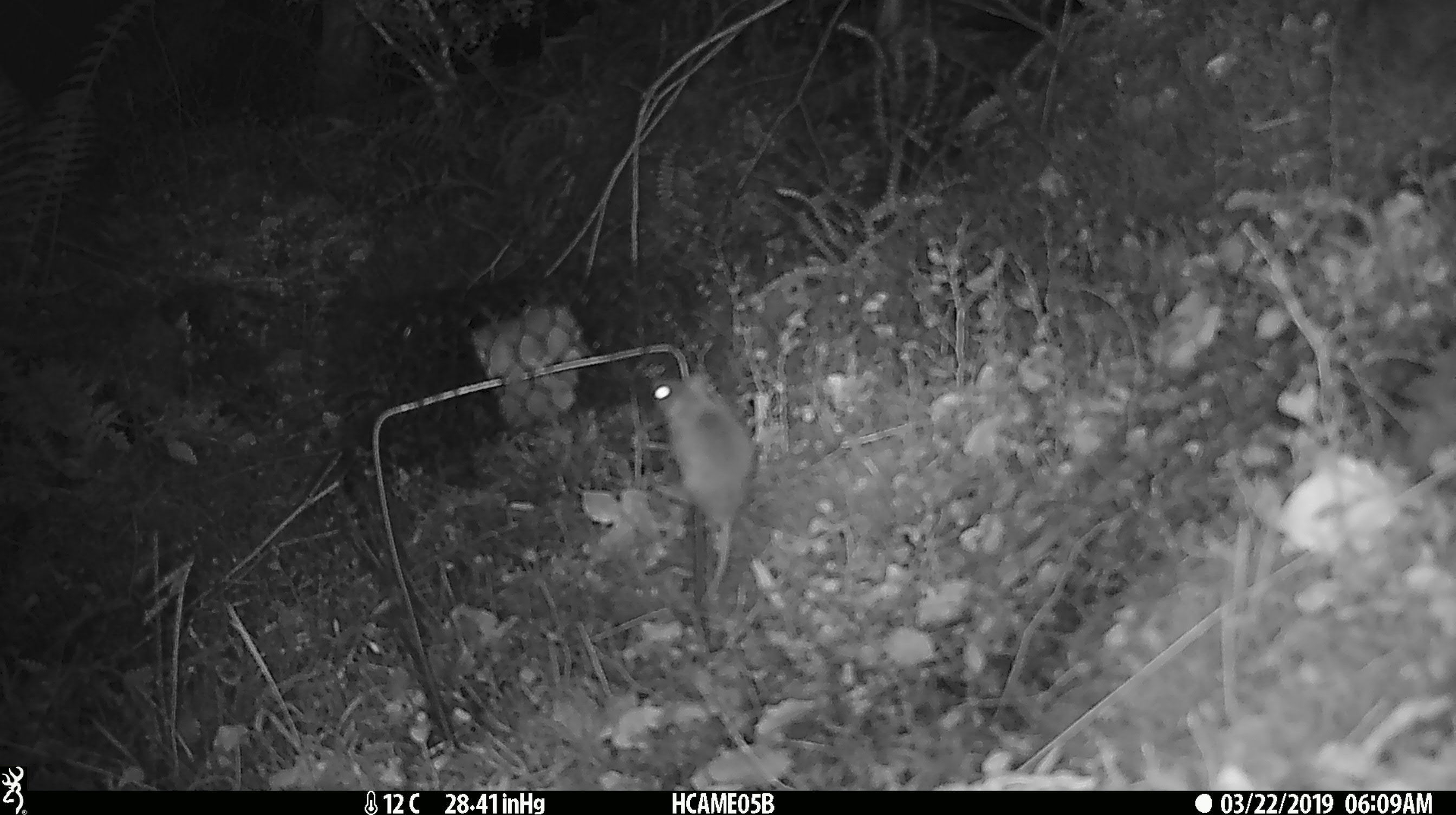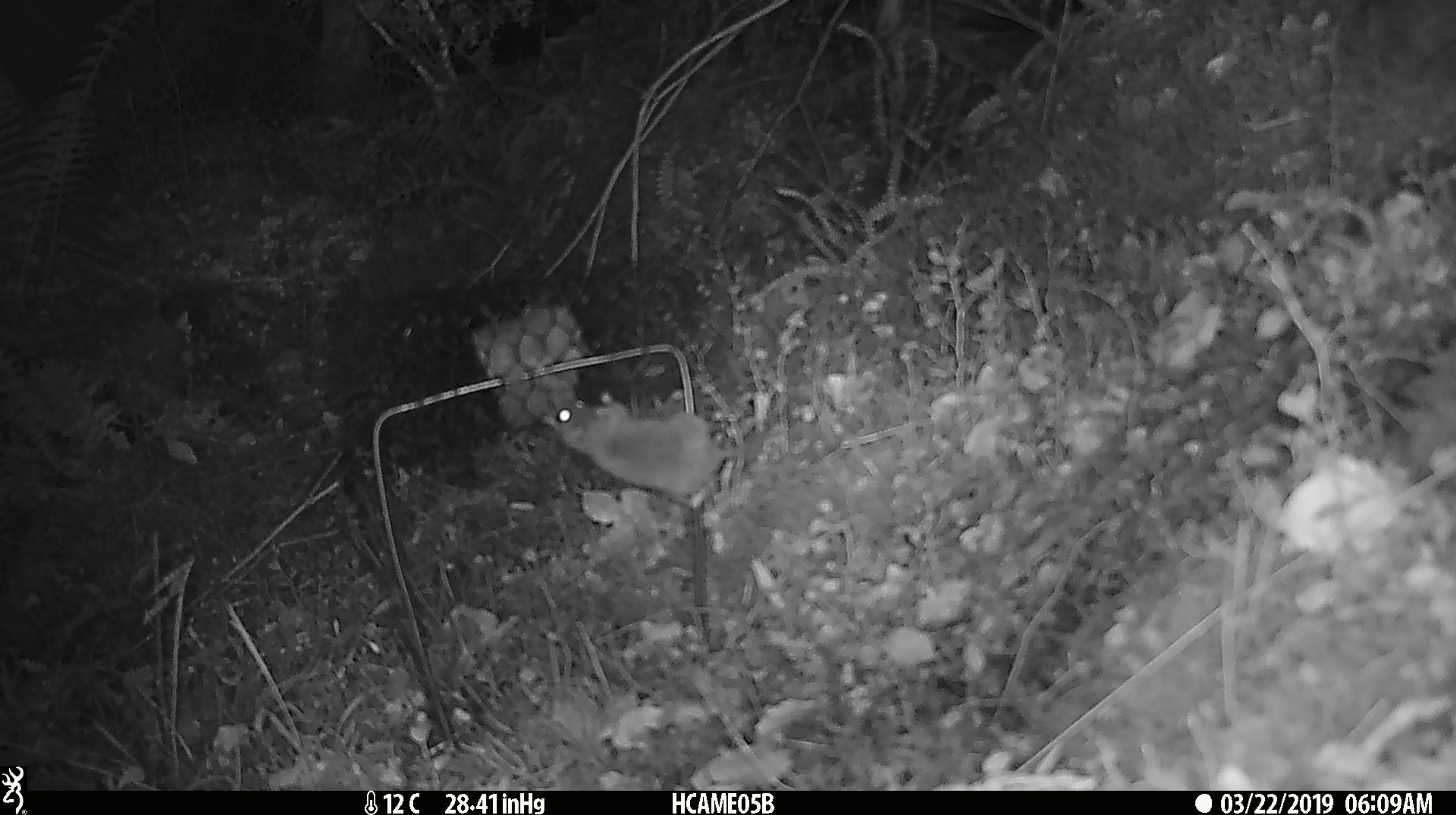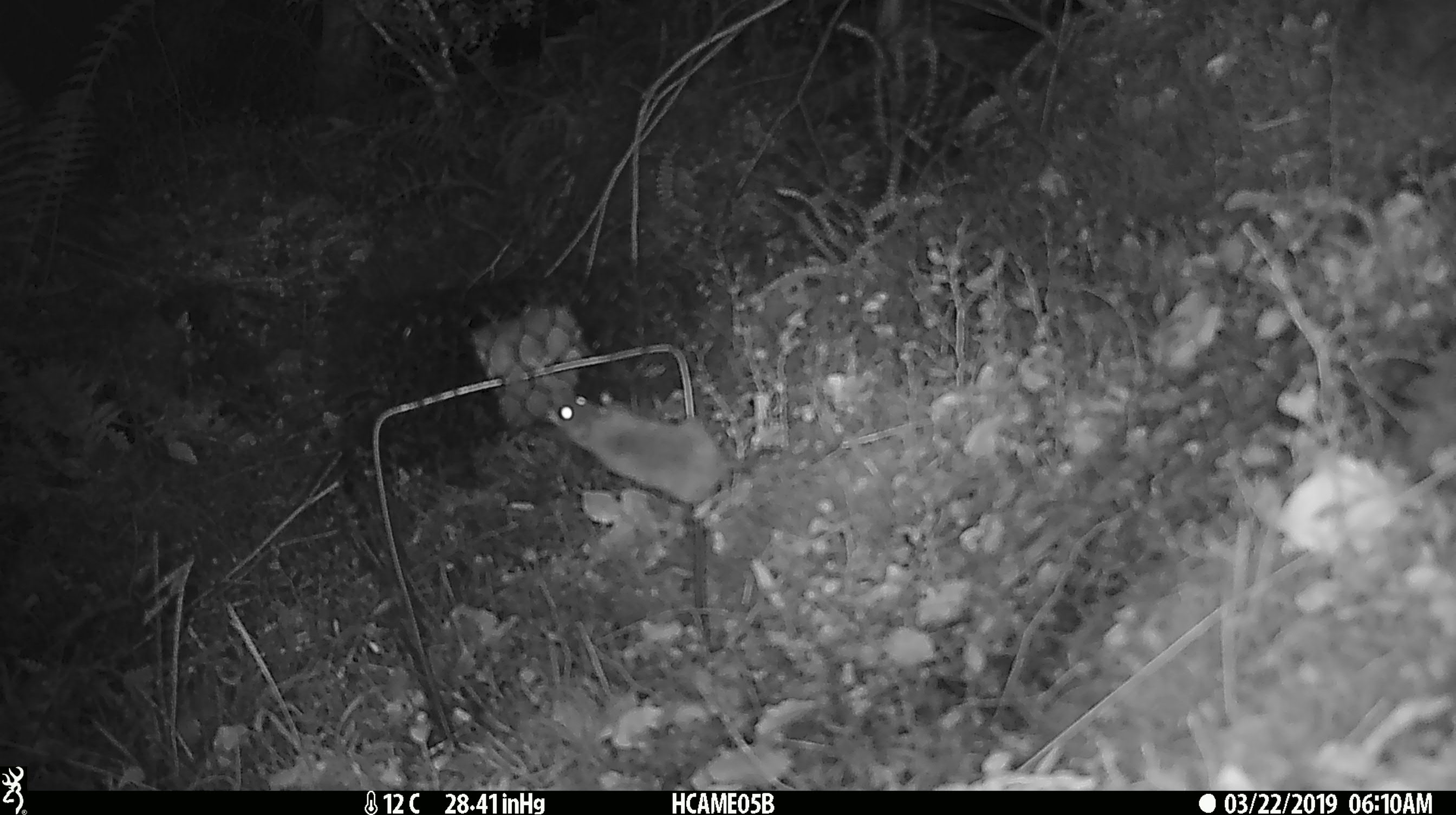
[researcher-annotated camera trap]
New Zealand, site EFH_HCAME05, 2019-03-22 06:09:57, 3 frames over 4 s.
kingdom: Animalia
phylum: Chordata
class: Mammalia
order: Rodentia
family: Muridae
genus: Mus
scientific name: Mus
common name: mouse